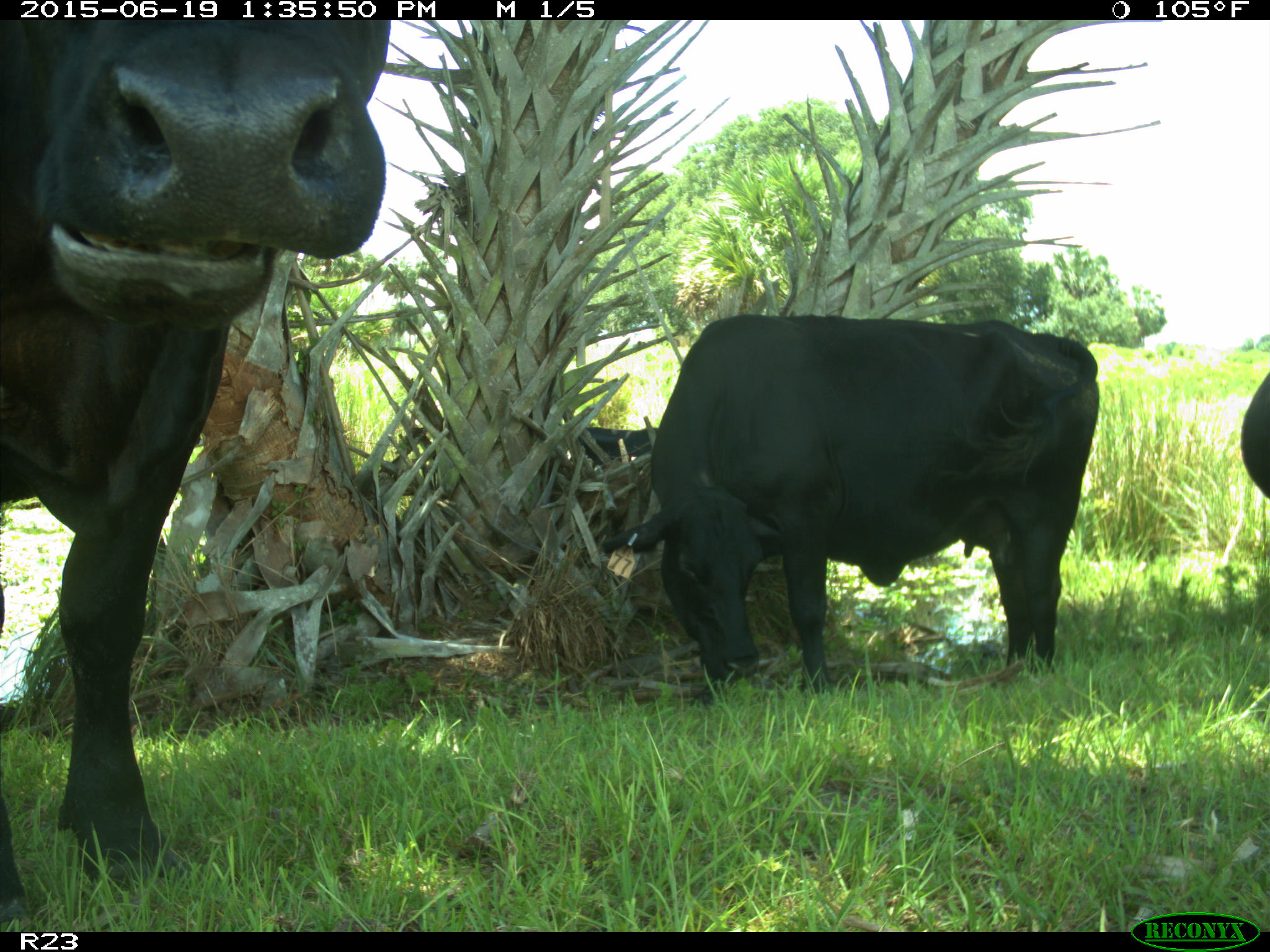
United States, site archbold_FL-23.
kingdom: Animalia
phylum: Chordata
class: Mammalia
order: Artiodactyla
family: Suidae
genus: Sus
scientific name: Sus scrofa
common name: wild boar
Sus scrofa (wild boar).